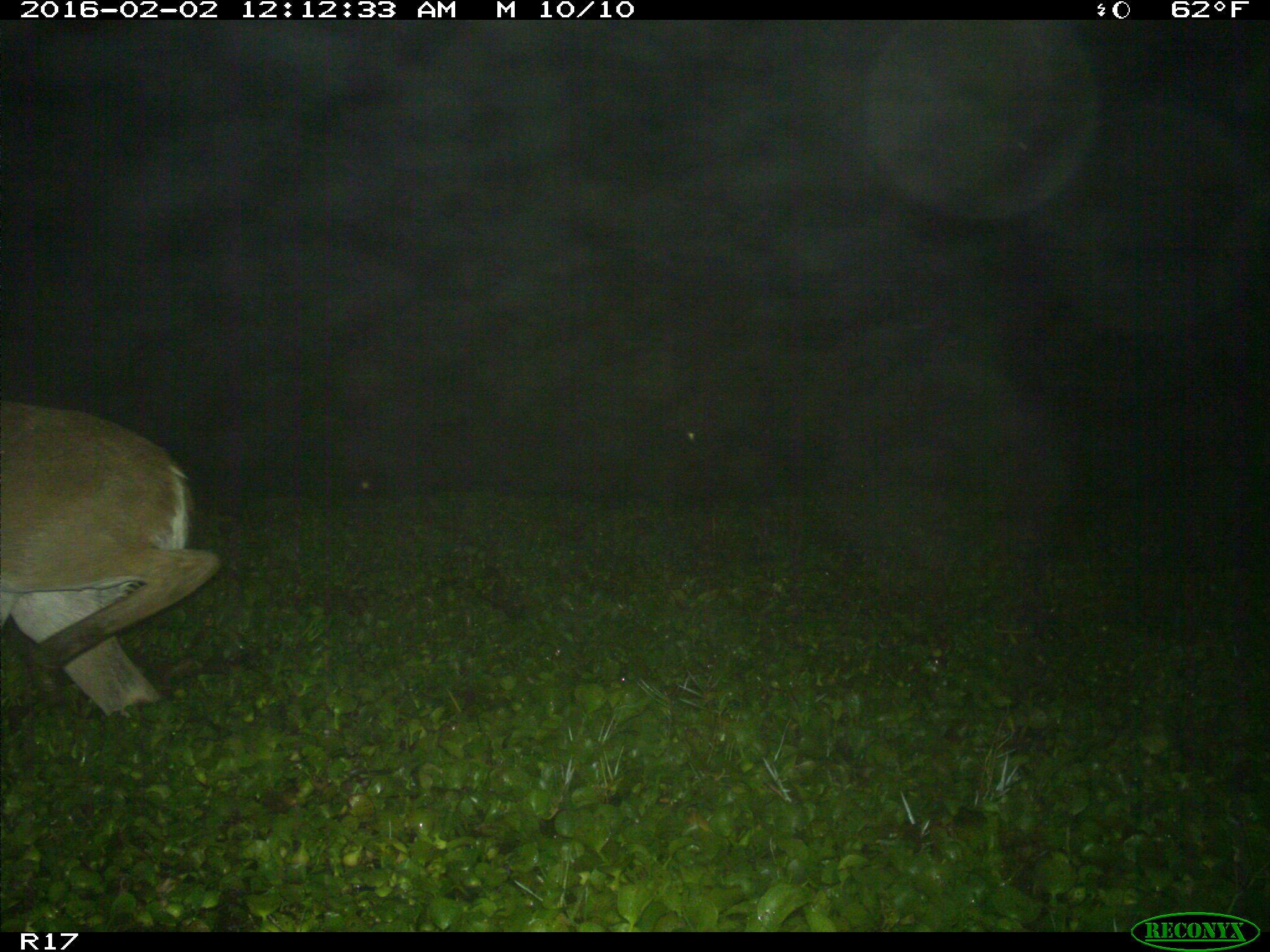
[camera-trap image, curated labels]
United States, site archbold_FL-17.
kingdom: Animalia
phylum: Chordata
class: Mammalia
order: Artiodactyla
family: Cervidae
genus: Odocoileus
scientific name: Odocoileus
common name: deer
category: unidentified deer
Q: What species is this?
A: Unidentified deer (deer) (Odocoileus).